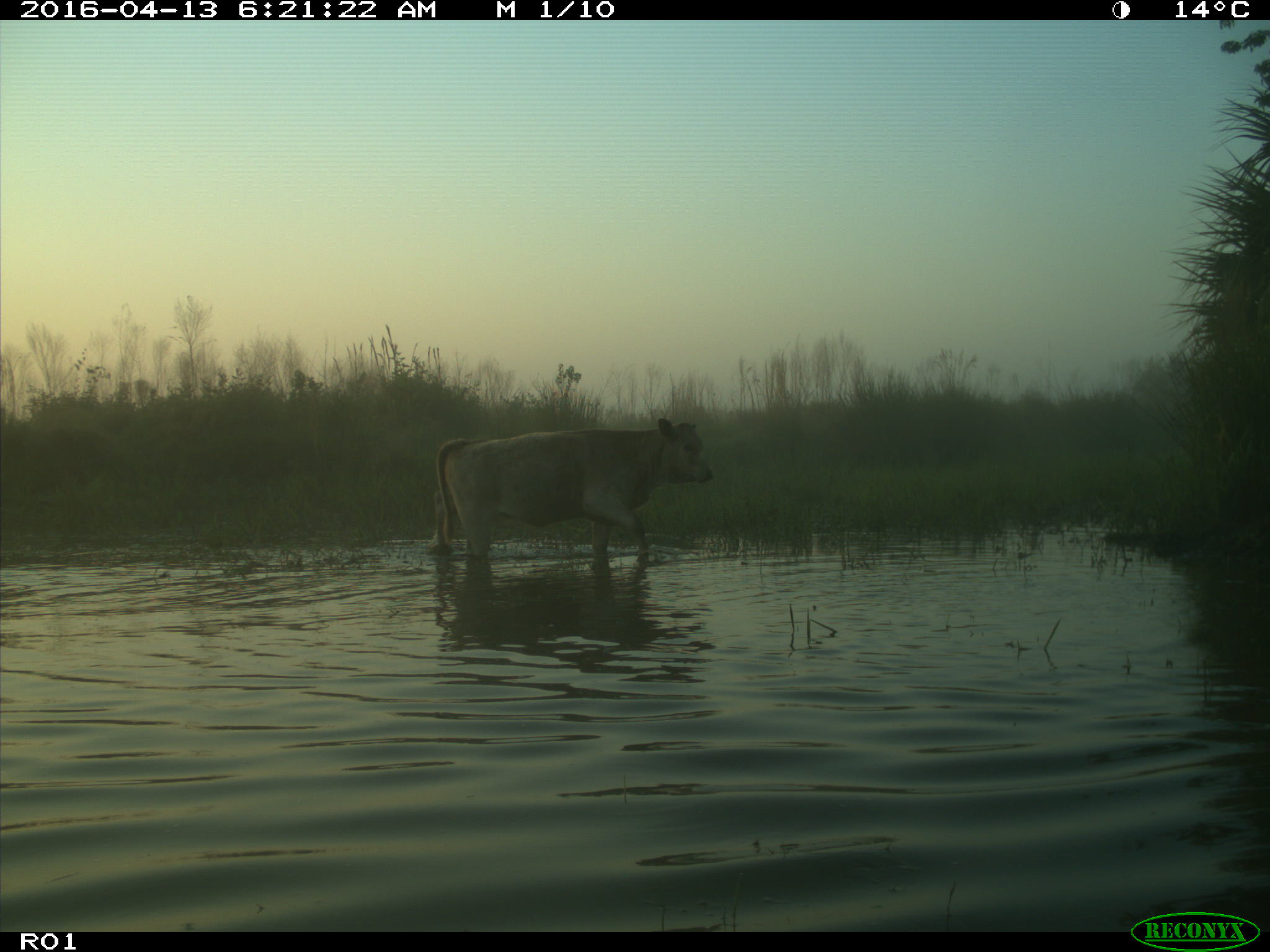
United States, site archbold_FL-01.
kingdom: Animalia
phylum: Chordata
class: Mammalia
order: Artiodactyla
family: Bovidae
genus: Bos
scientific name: Bos taurus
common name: domestic cow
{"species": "Bos taurus (domestic cow)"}